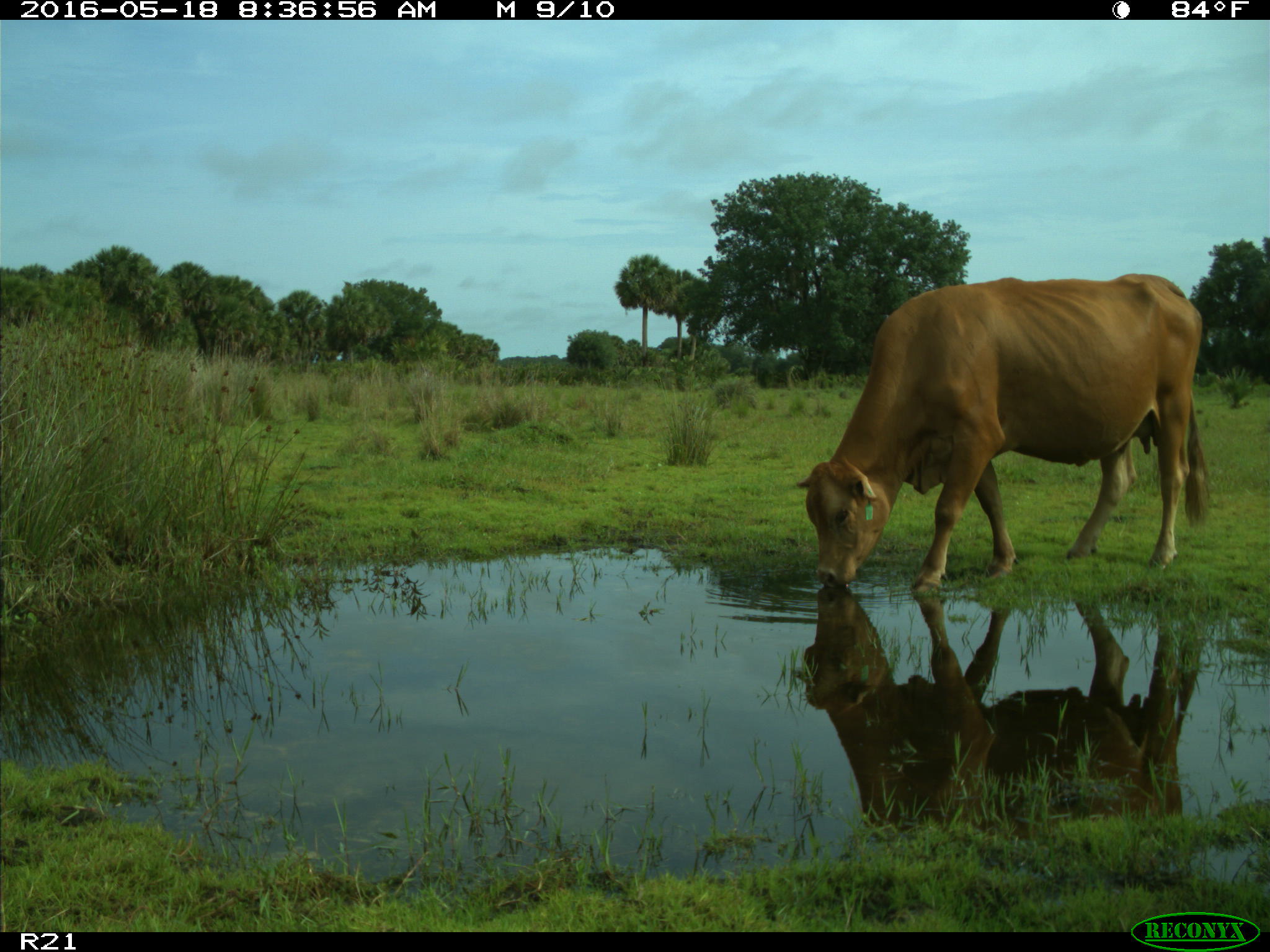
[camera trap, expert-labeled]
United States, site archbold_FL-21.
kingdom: Animalia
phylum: Chordata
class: Mammalia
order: Artiodactyla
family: Bovidae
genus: Bos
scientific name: Bos taurus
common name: domestic cow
Bos taurus (domestic cow).